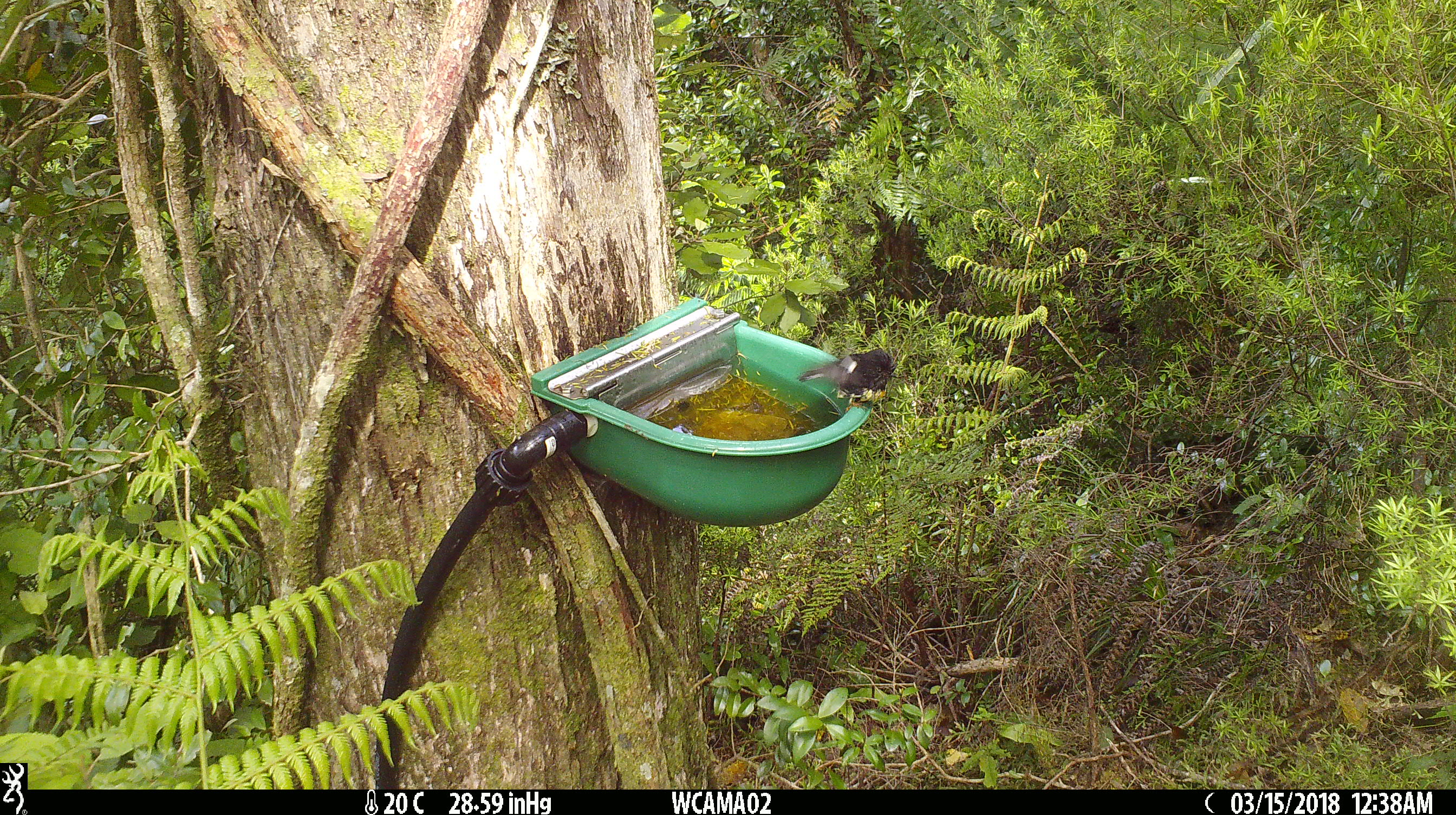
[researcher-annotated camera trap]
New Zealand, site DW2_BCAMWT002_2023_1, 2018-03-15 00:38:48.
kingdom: Animalia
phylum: Chordata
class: Aves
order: Passeriformes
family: Petroicidae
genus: Petroica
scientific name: Petroica macrocephala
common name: tomtit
Tomtit (Petroica macrocephala).